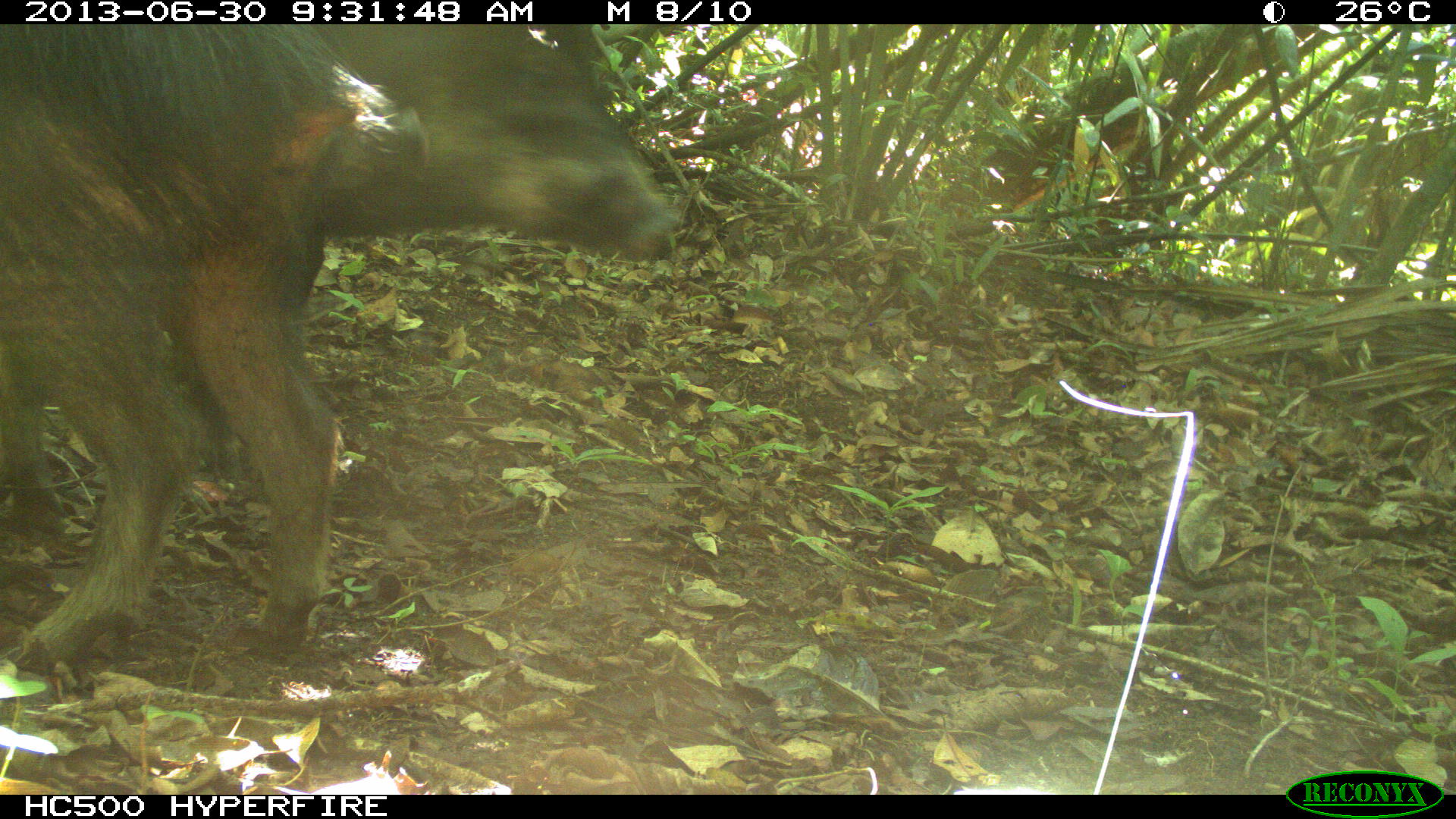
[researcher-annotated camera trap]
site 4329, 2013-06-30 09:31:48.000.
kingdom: Animalia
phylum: Chordata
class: Mammalia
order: Artiodactyla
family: Tayassuidae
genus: Tayassu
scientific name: Tayassu pecari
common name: white-lipped peccary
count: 3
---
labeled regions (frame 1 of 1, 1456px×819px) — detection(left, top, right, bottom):
tayassu pecari: detection(4, 25, 386, 670); detection(163, 58, 432, 483); detection(314, 25, 677, 258)